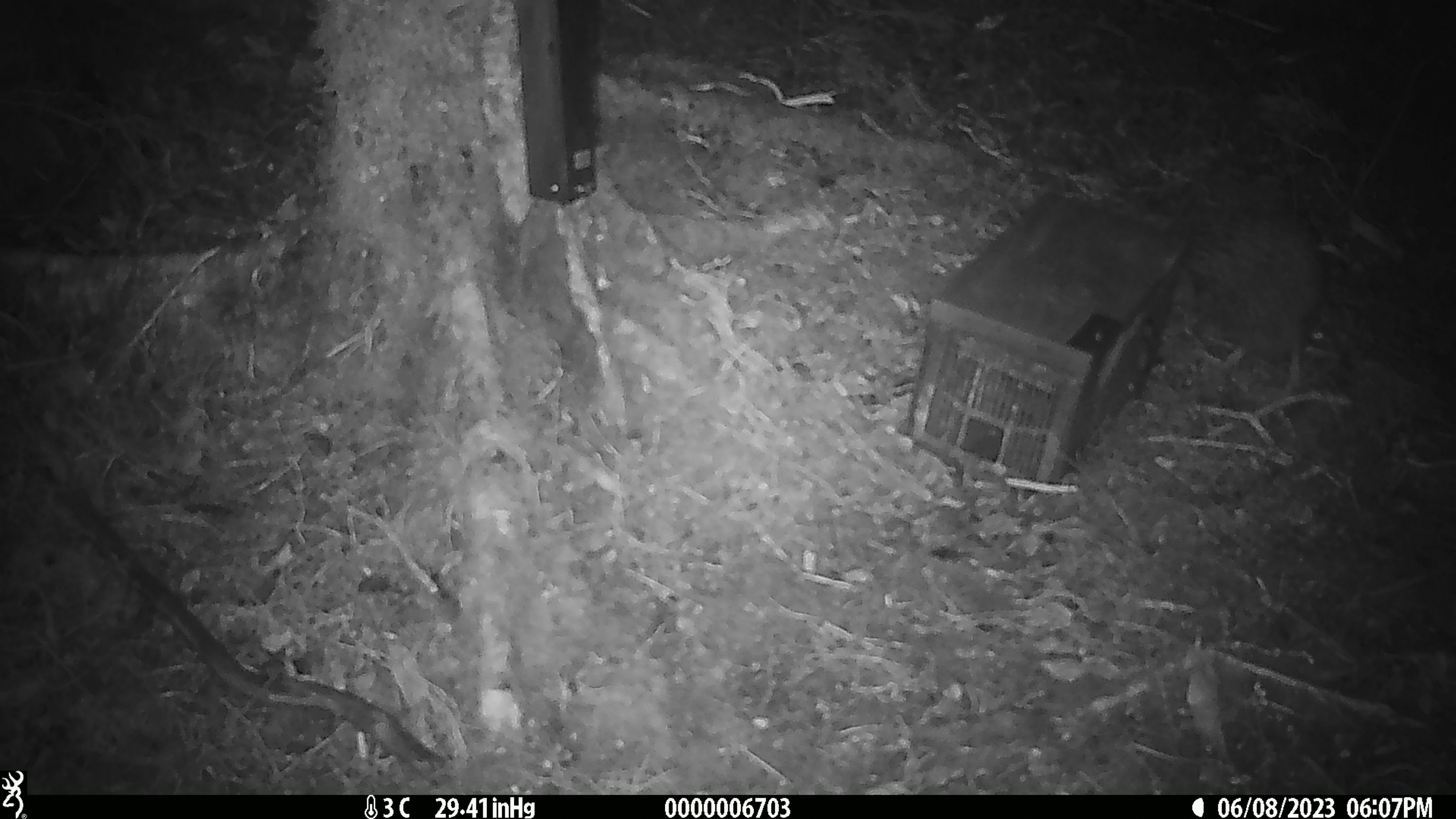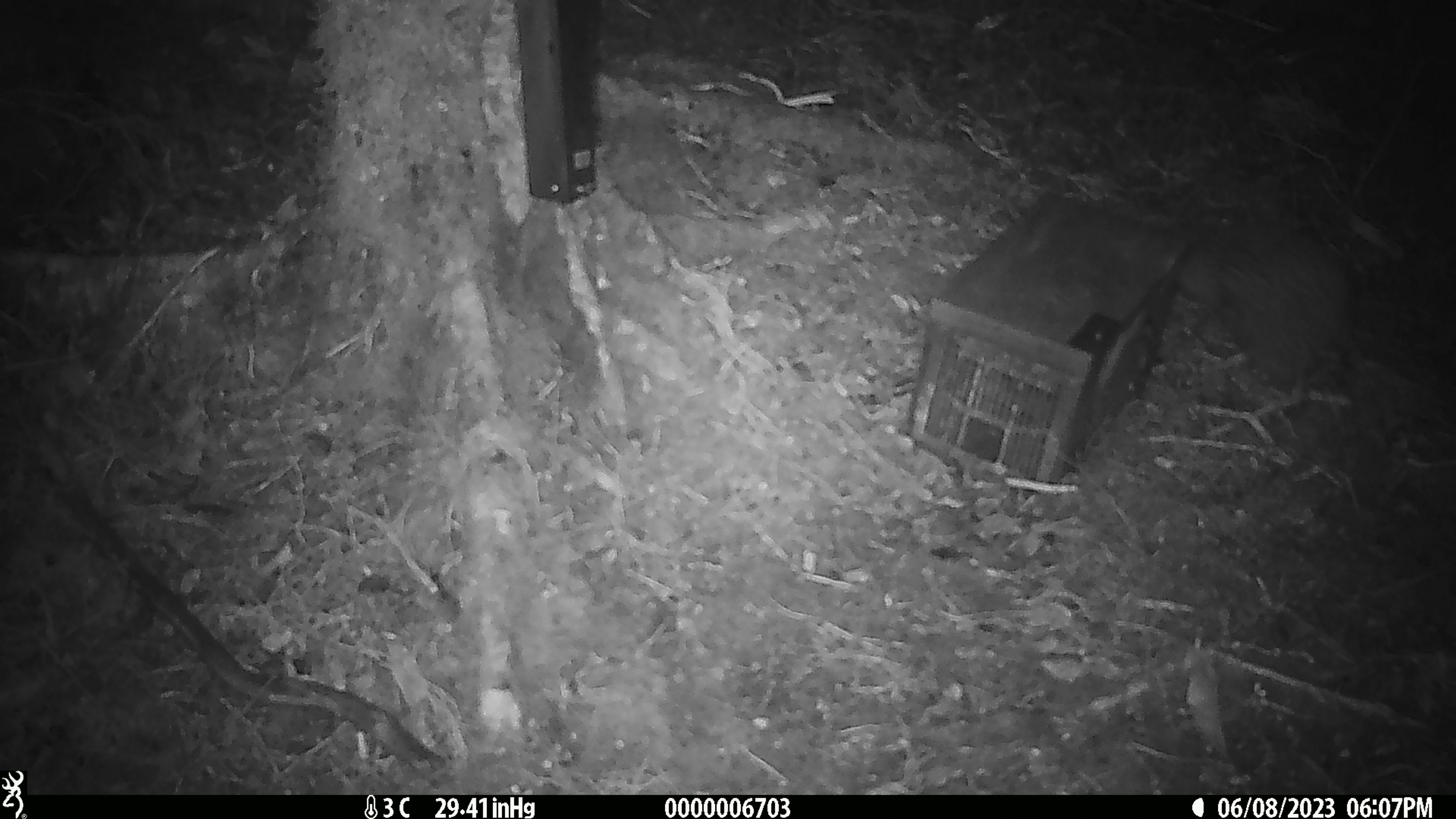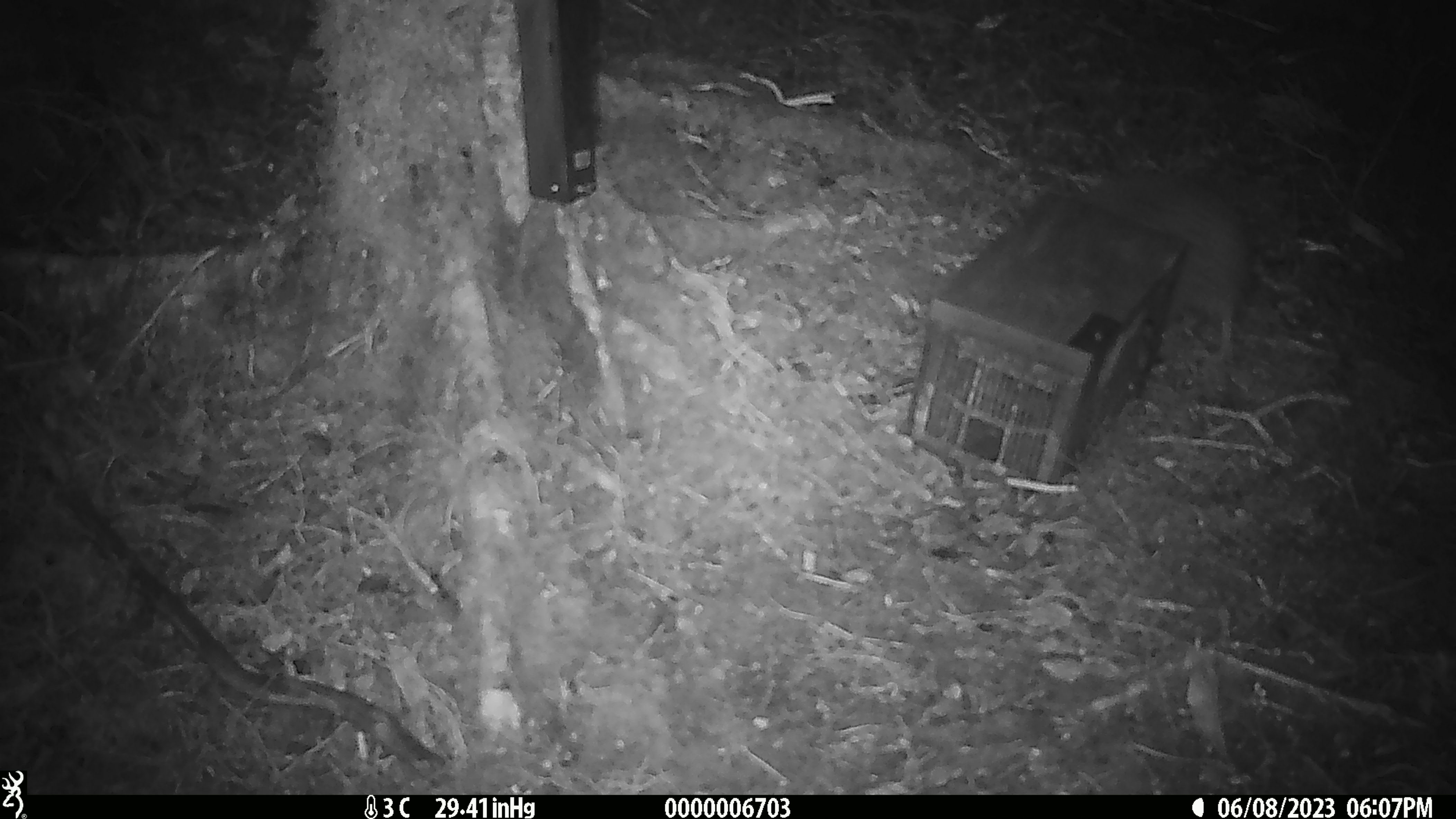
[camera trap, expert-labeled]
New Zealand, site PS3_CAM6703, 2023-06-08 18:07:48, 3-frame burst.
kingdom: Animalia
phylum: Chordata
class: Aves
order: Apterygiformes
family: Apterygidae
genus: Apteryx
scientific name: Apteryx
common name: kiwi